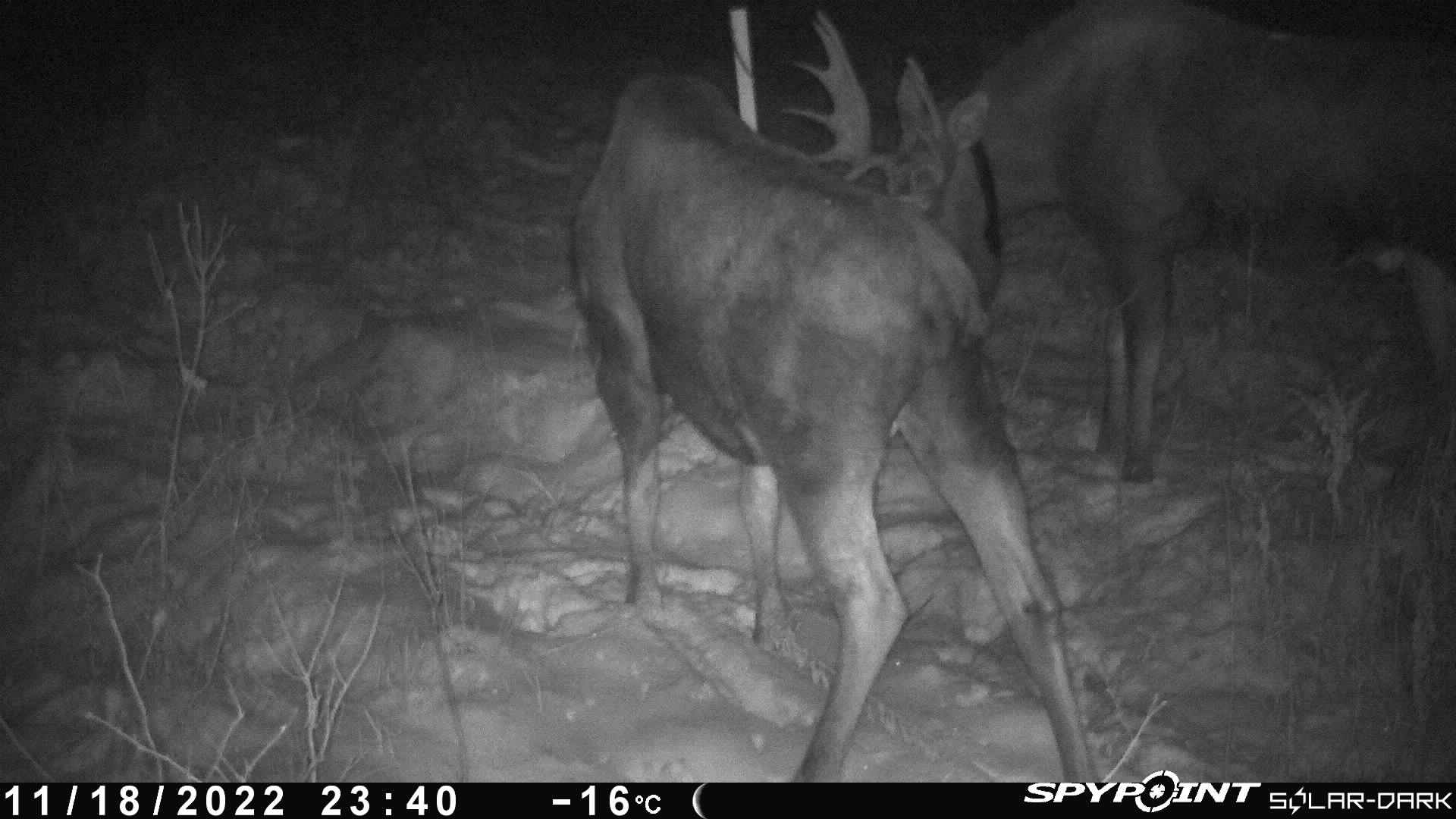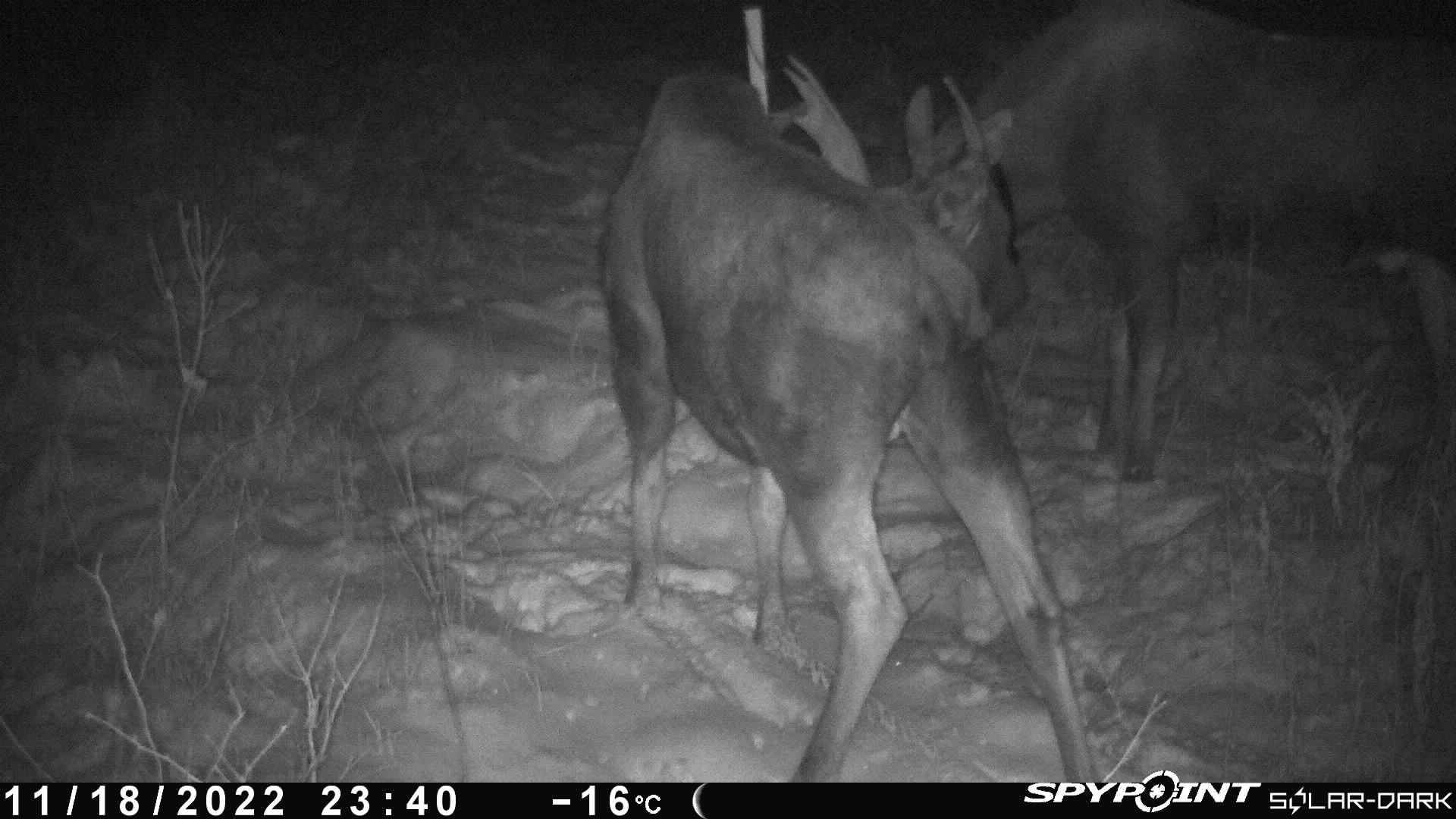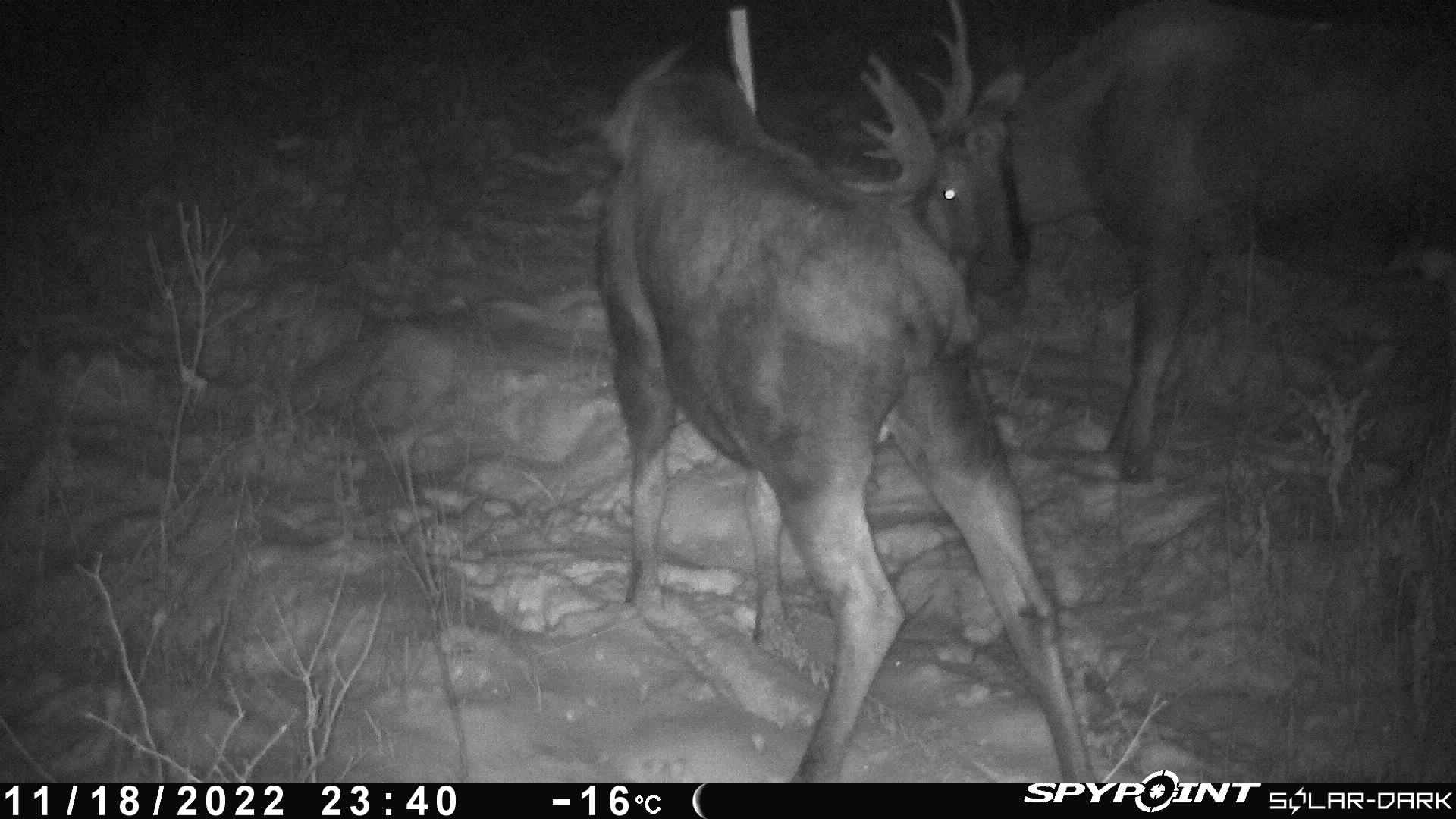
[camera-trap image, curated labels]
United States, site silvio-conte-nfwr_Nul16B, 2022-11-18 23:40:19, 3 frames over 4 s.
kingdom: Animalia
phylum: Chordata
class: Mammalia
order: Artiodactyla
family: Cervidae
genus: Alces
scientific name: Alces alces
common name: moose